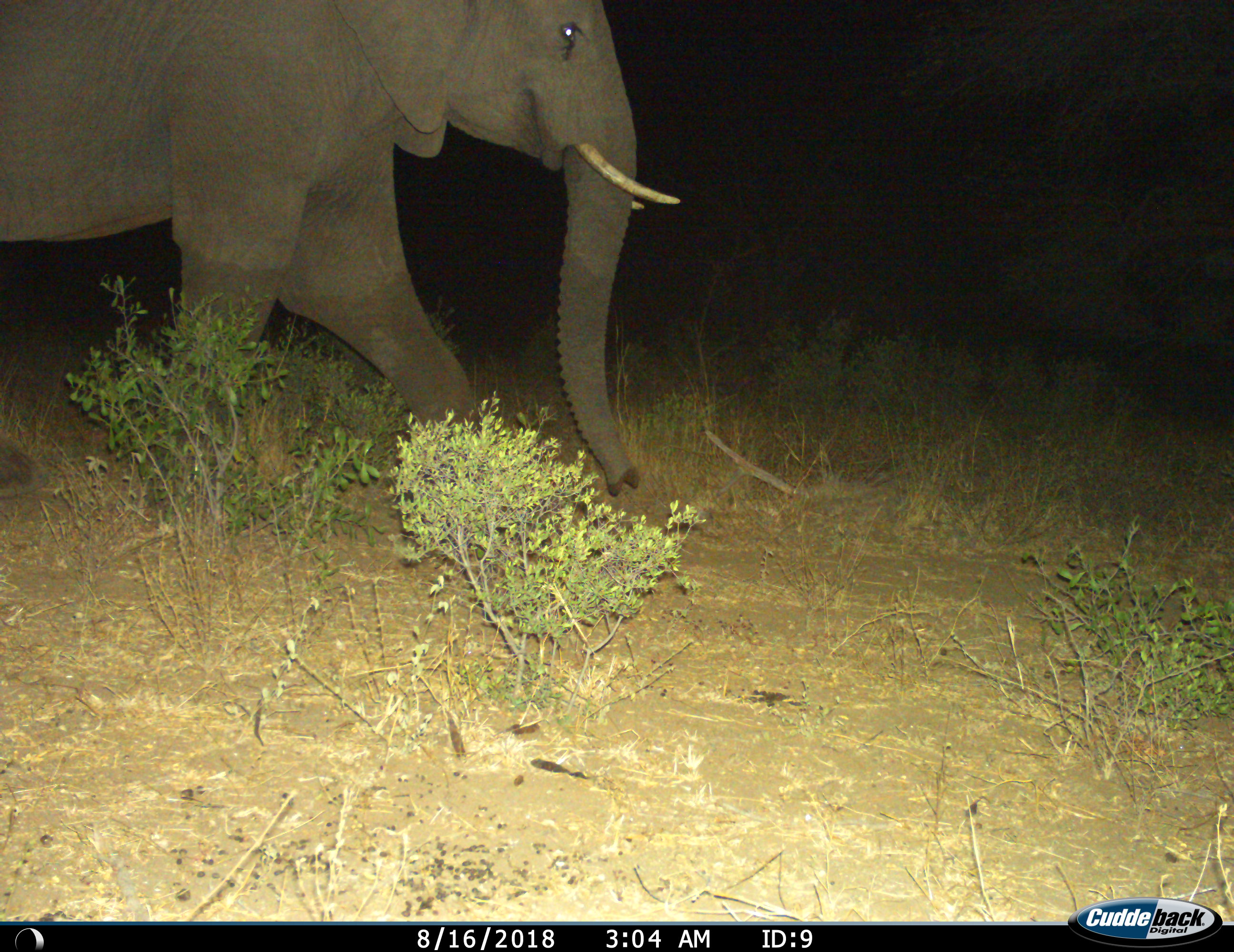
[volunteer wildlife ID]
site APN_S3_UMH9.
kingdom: Animalia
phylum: Chordata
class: Mammalia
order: Proboscidea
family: Elephantidae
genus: Loxodonta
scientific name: Loxodonta africana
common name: african bush elephant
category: elephant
Elephant (african bush elephant) (Loxodonta africana), count 1. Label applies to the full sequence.